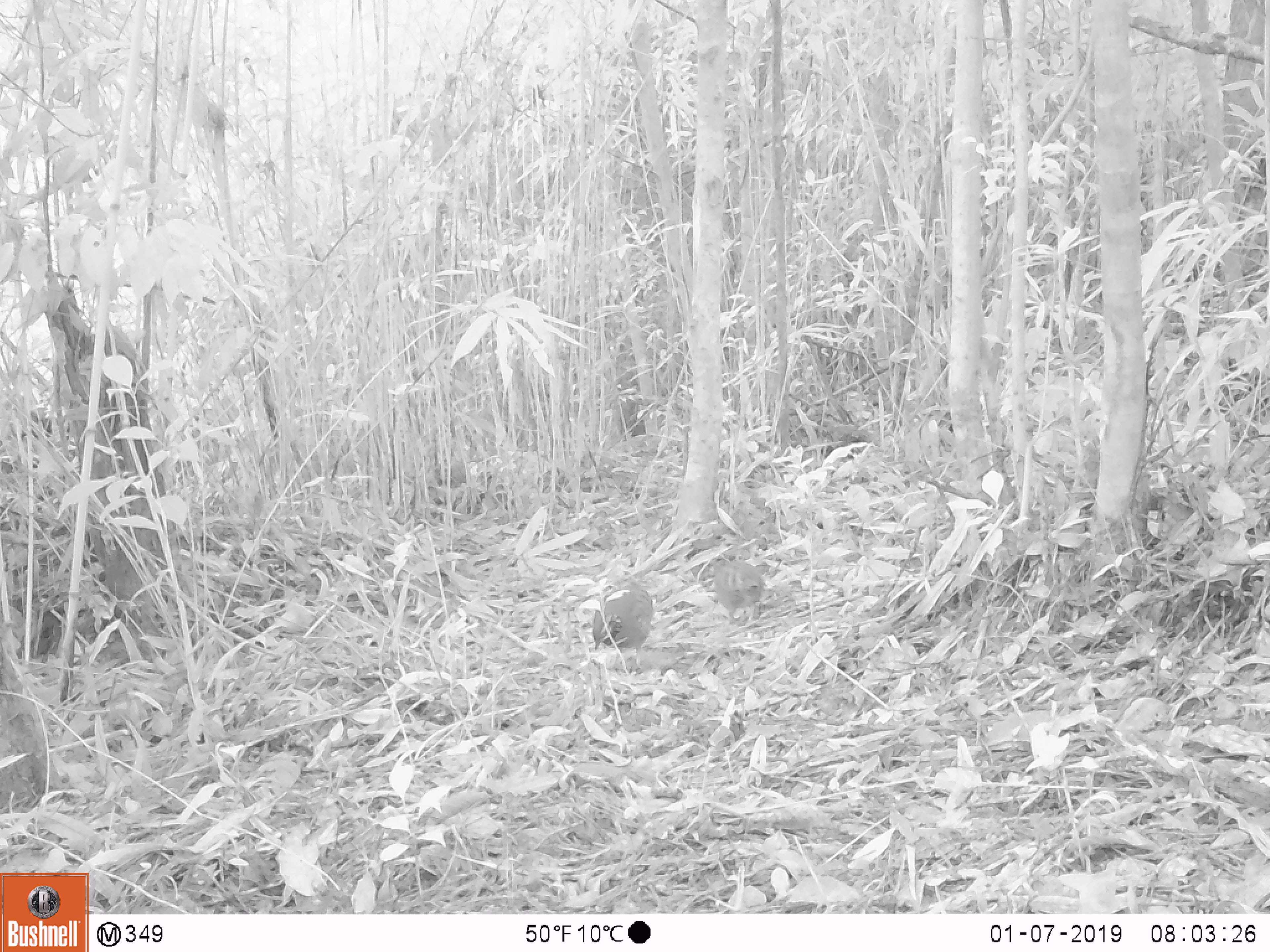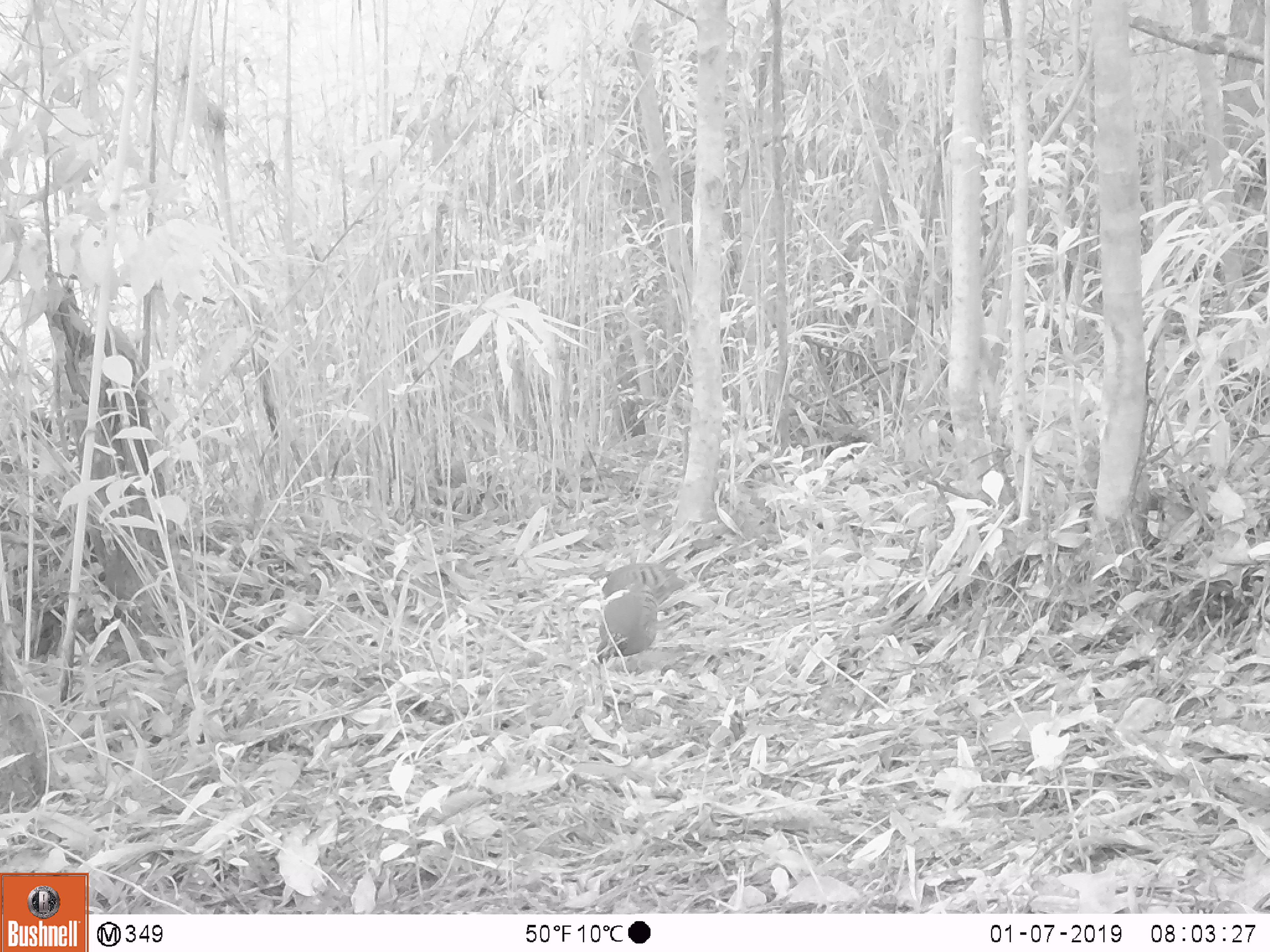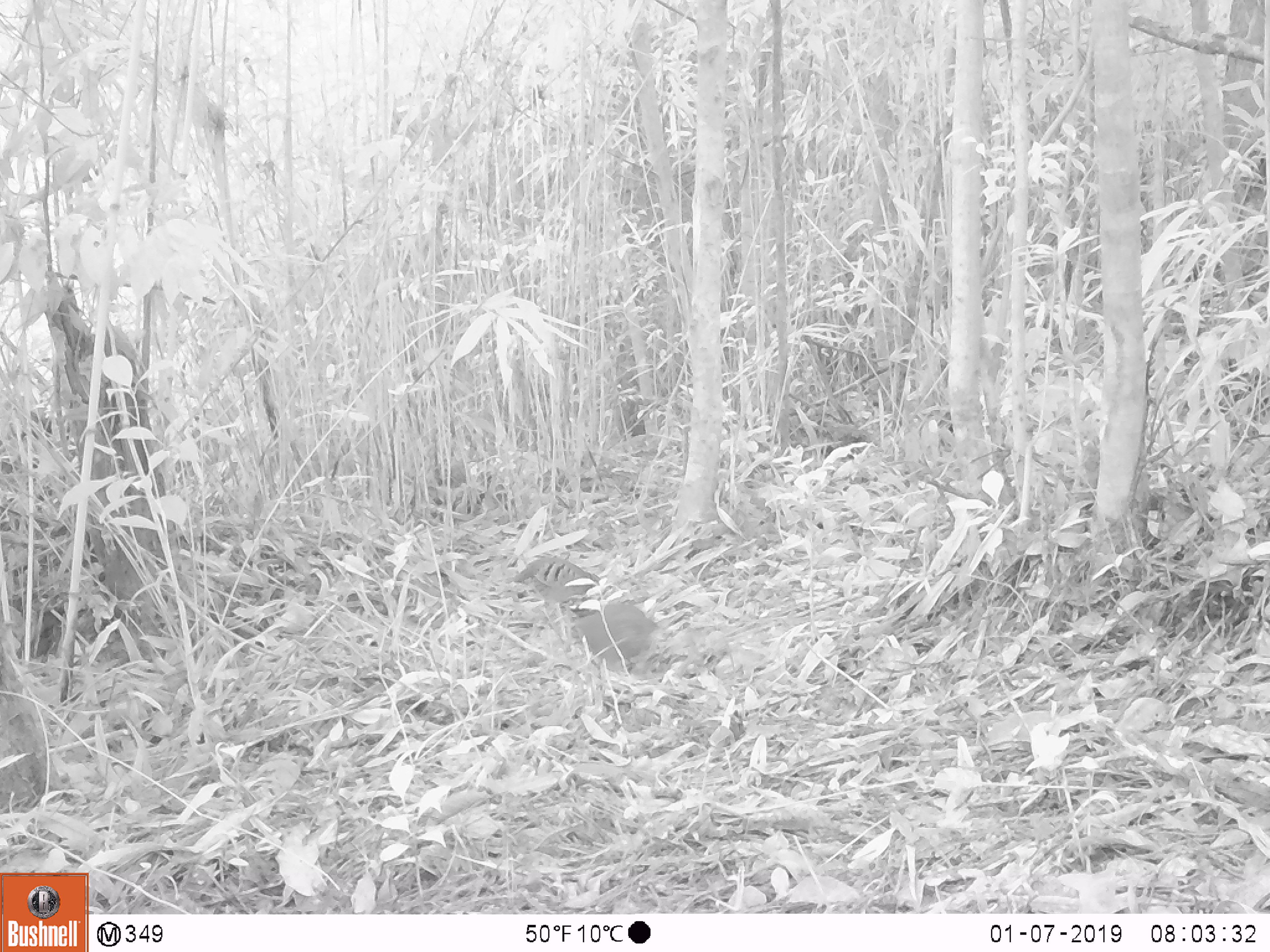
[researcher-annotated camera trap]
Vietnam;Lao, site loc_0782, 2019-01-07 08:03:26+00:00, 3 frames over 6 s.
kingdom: Animalia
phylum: Chordata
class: Aves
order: Galliformes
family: Phasianidae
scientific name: Phasianidae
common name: partridge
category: unidentified partridge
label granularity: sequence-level